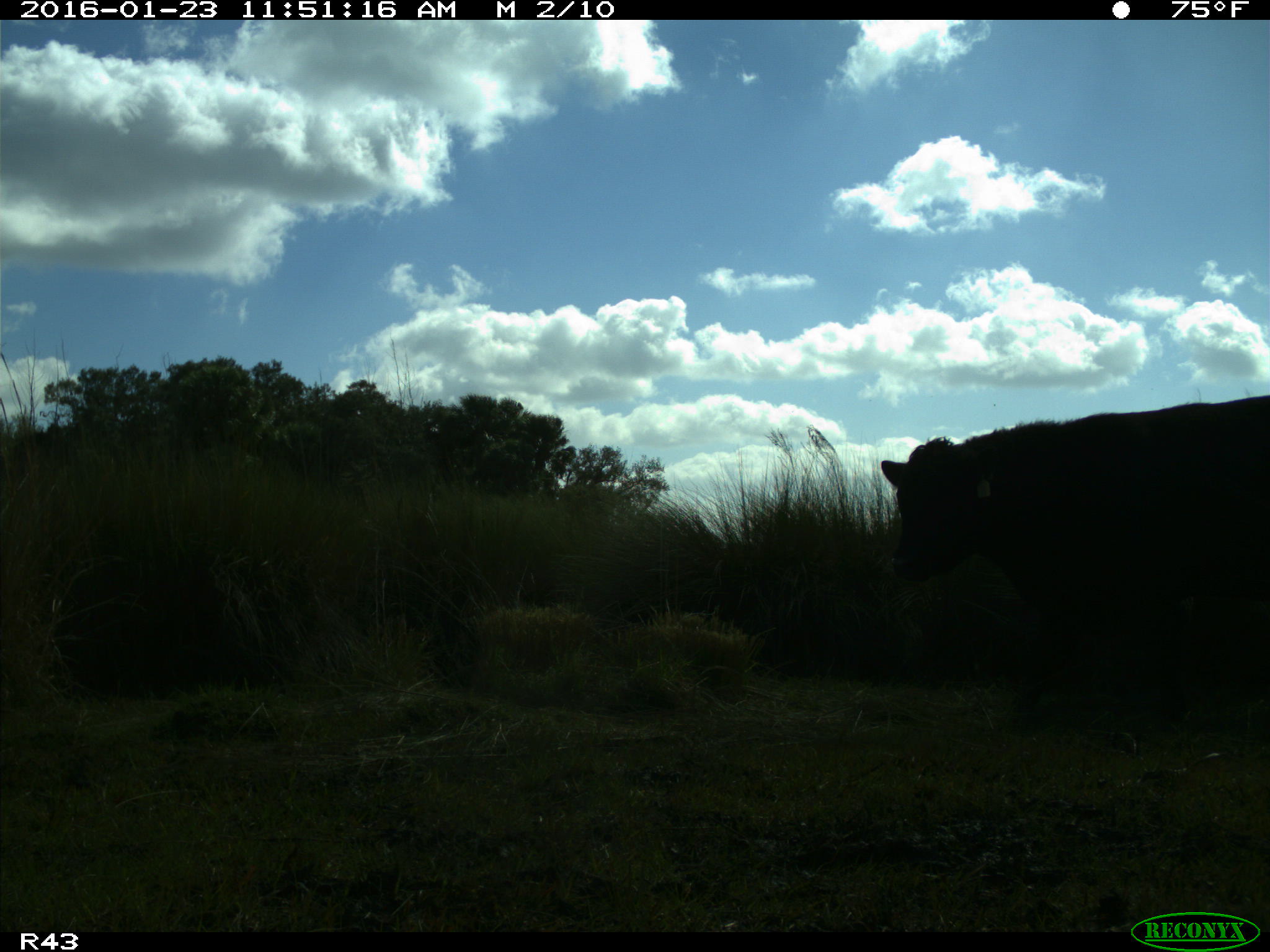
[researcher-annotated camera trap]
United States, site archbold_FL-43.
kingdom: Animalia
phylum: Chordata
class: Mammalia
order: Artiodactyla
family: Bovidae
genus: Bos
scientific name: Bos taurus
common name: domestic cow